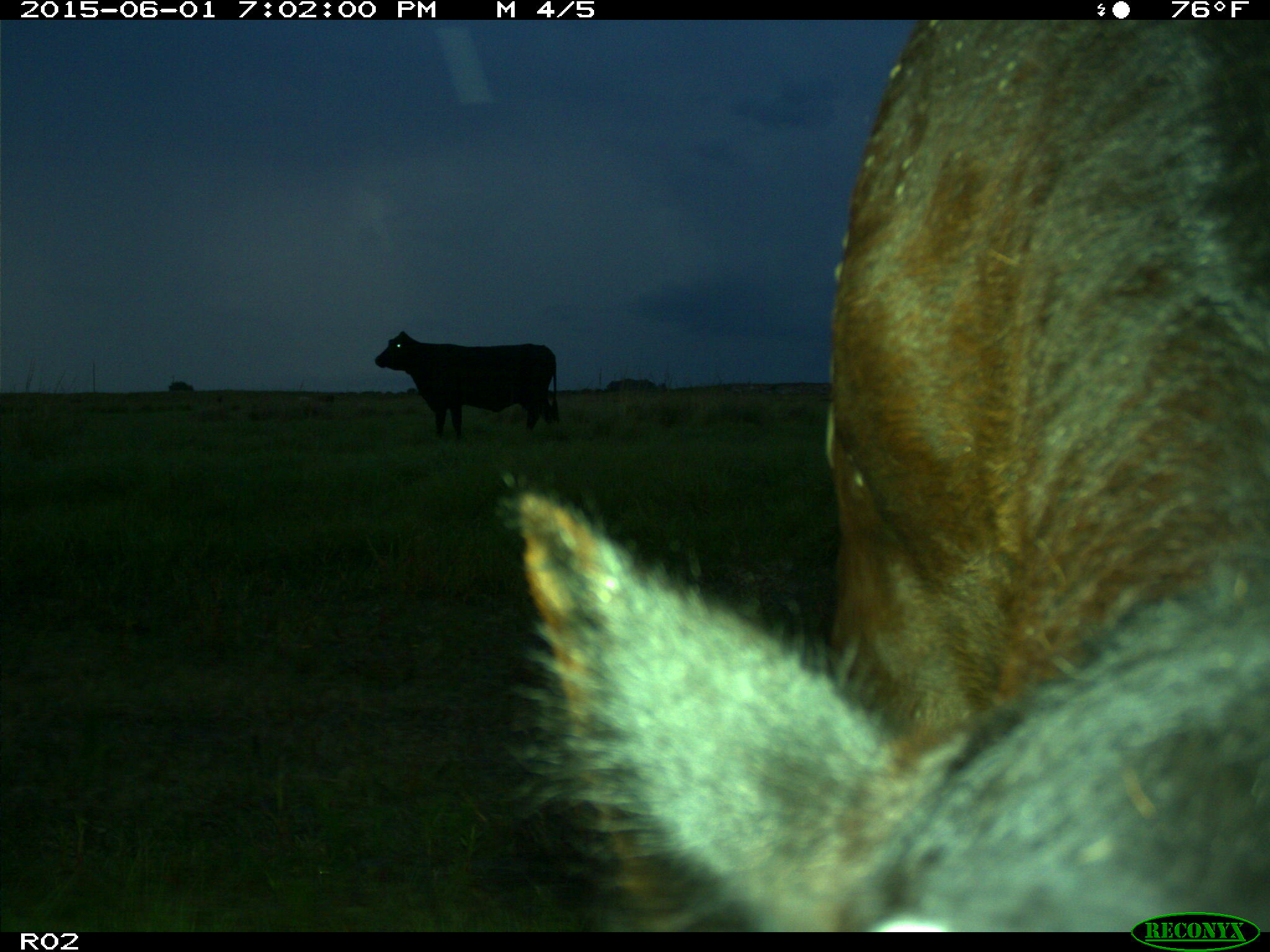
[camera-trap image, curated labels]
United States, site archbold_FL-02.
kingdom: Animalia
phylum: Chordata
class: Mammalia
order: Artiodactyla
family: Bovidae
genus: Bos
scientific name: Bos taurus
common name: domestic cow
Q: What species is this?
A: Bos taurus (domestic cow).